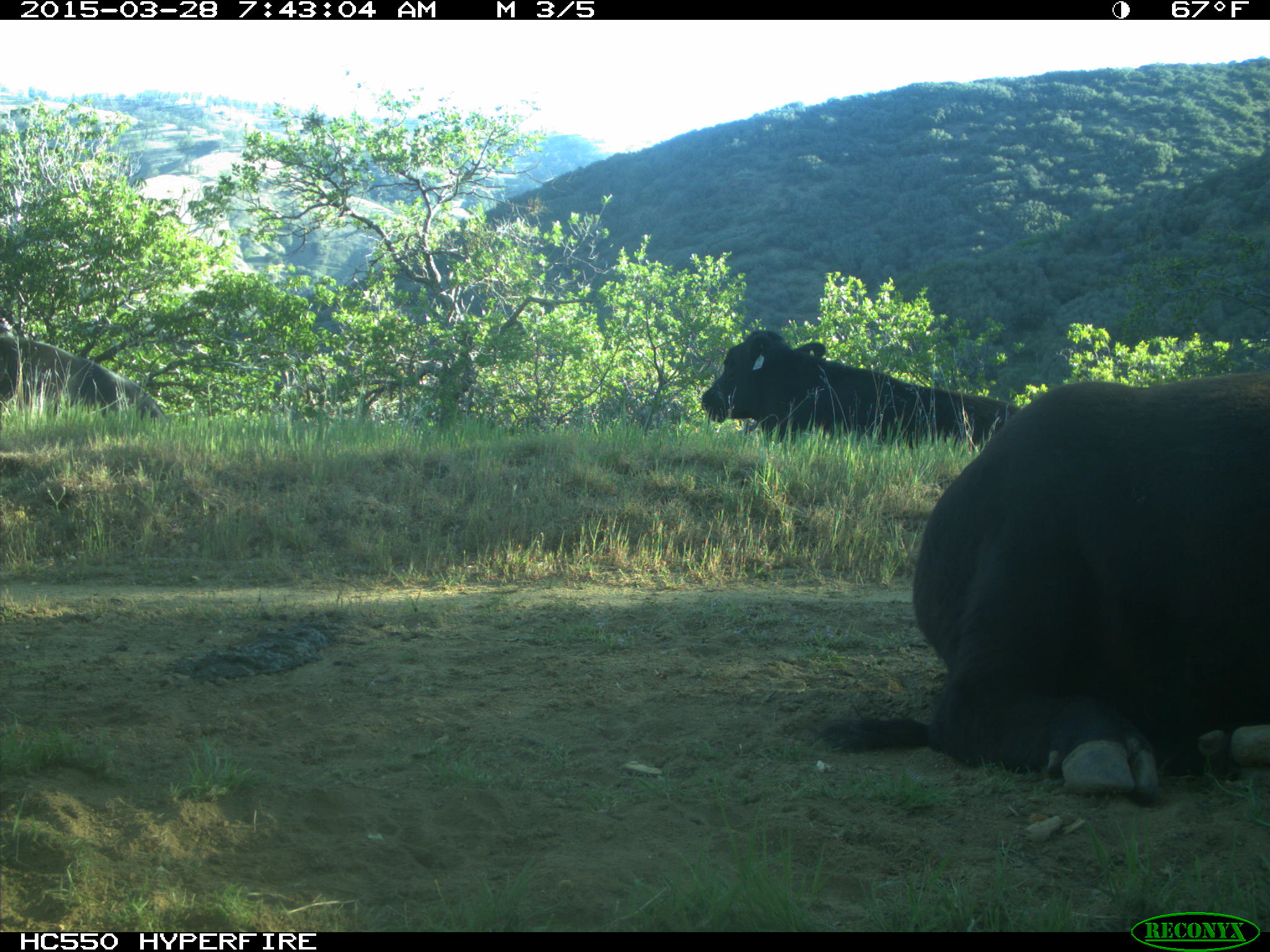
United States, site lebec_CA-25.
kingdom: Animalia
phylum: Chordata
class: Mammalia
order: Artiodactyla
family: Bovidae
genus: Bos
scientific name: Bos taurus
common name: domestic cow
Bos taurus (domestic cow).